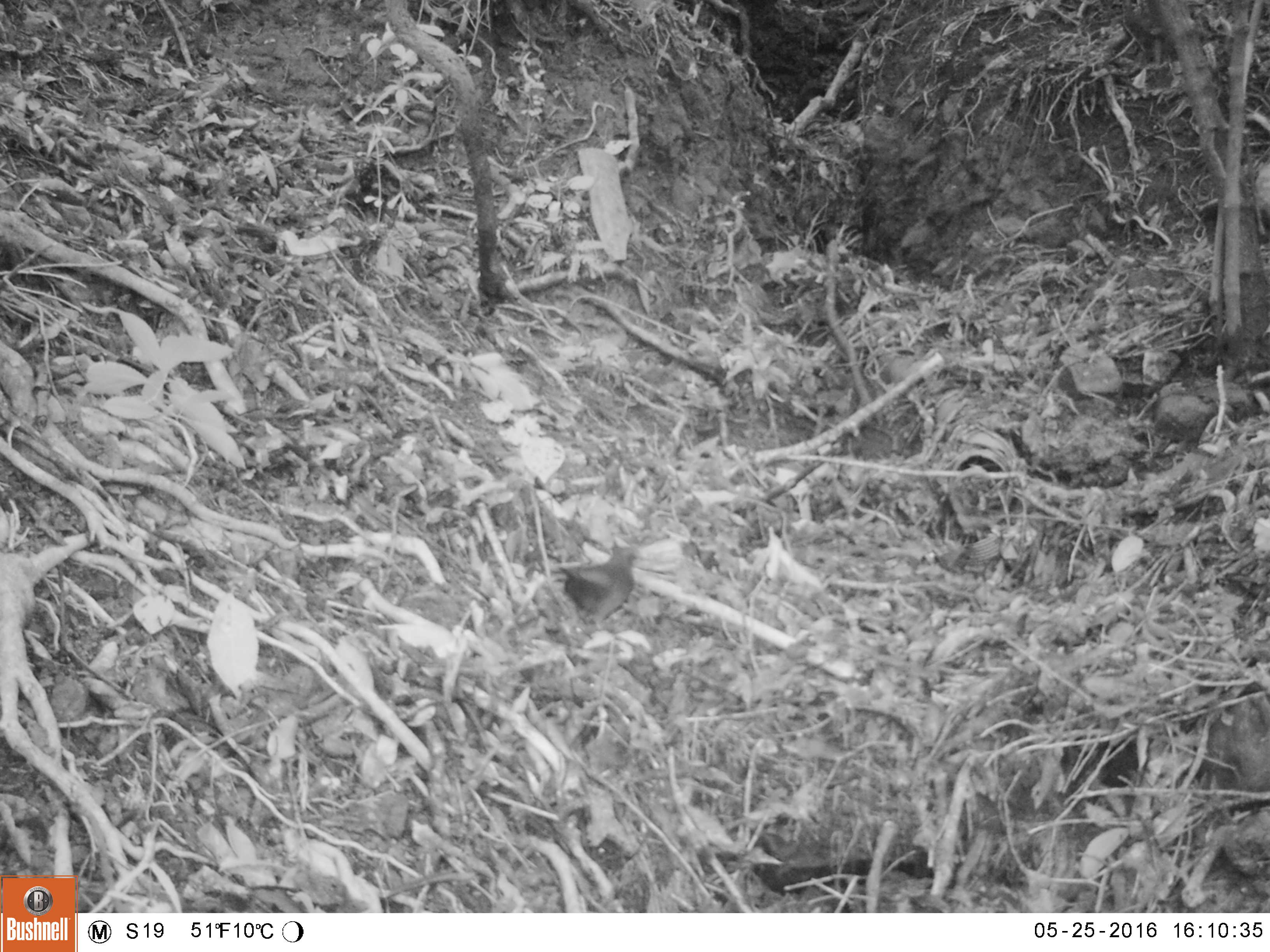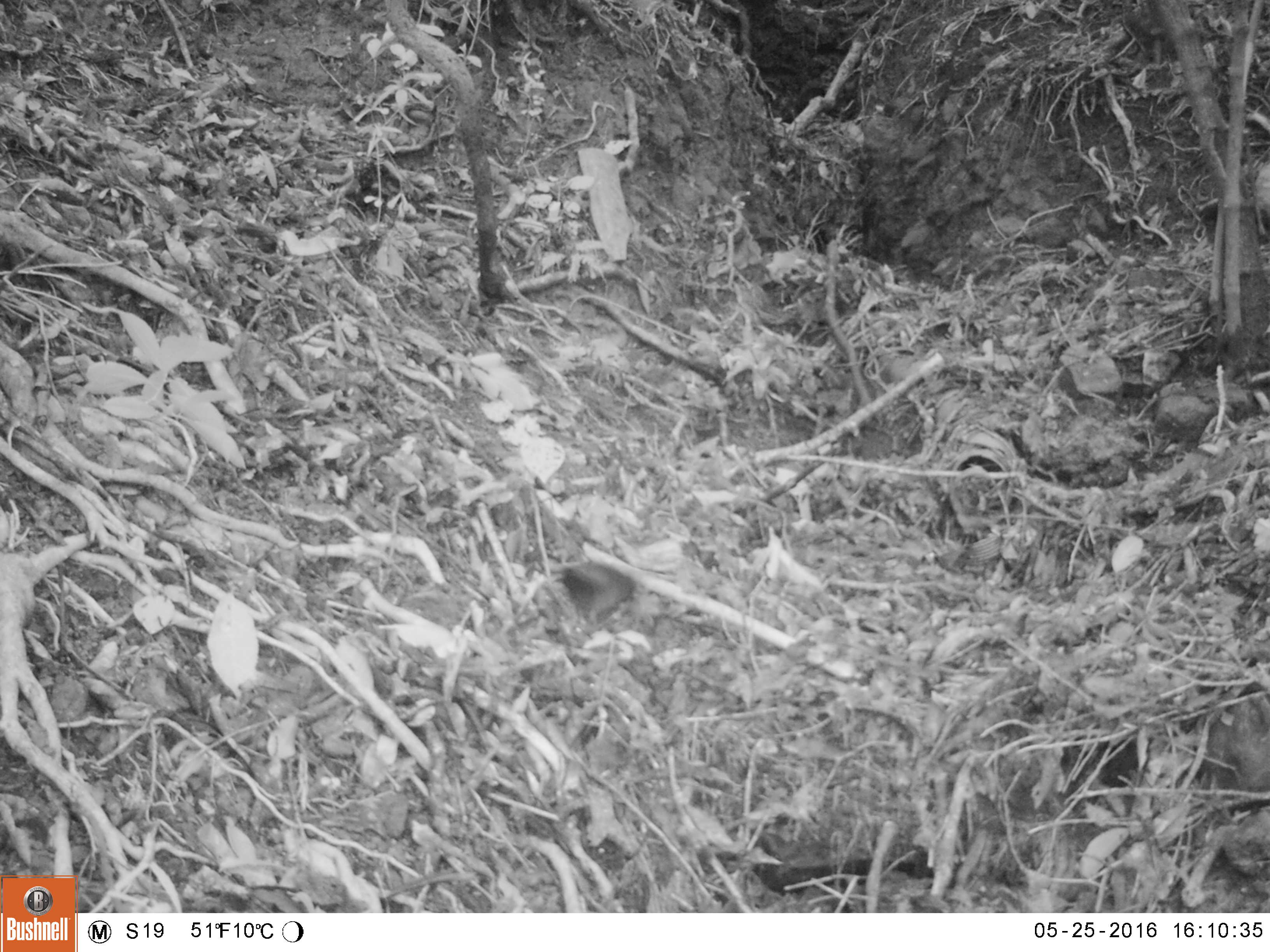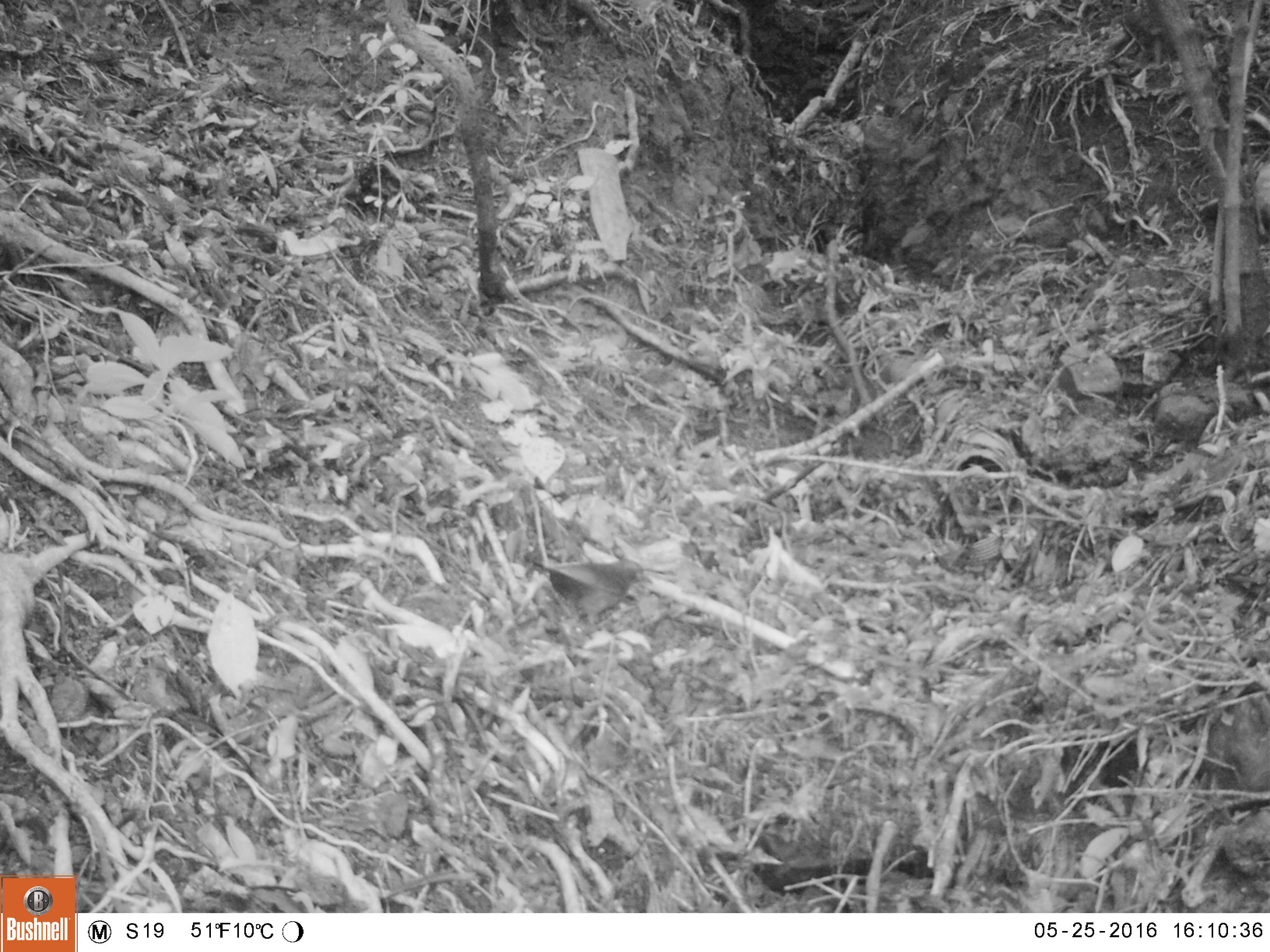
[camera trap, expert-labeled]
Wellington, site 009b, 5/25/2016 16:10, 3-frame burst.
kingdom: Animalia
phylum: Chordata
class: Aves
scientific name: Aves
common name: bird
Bird (Aves).